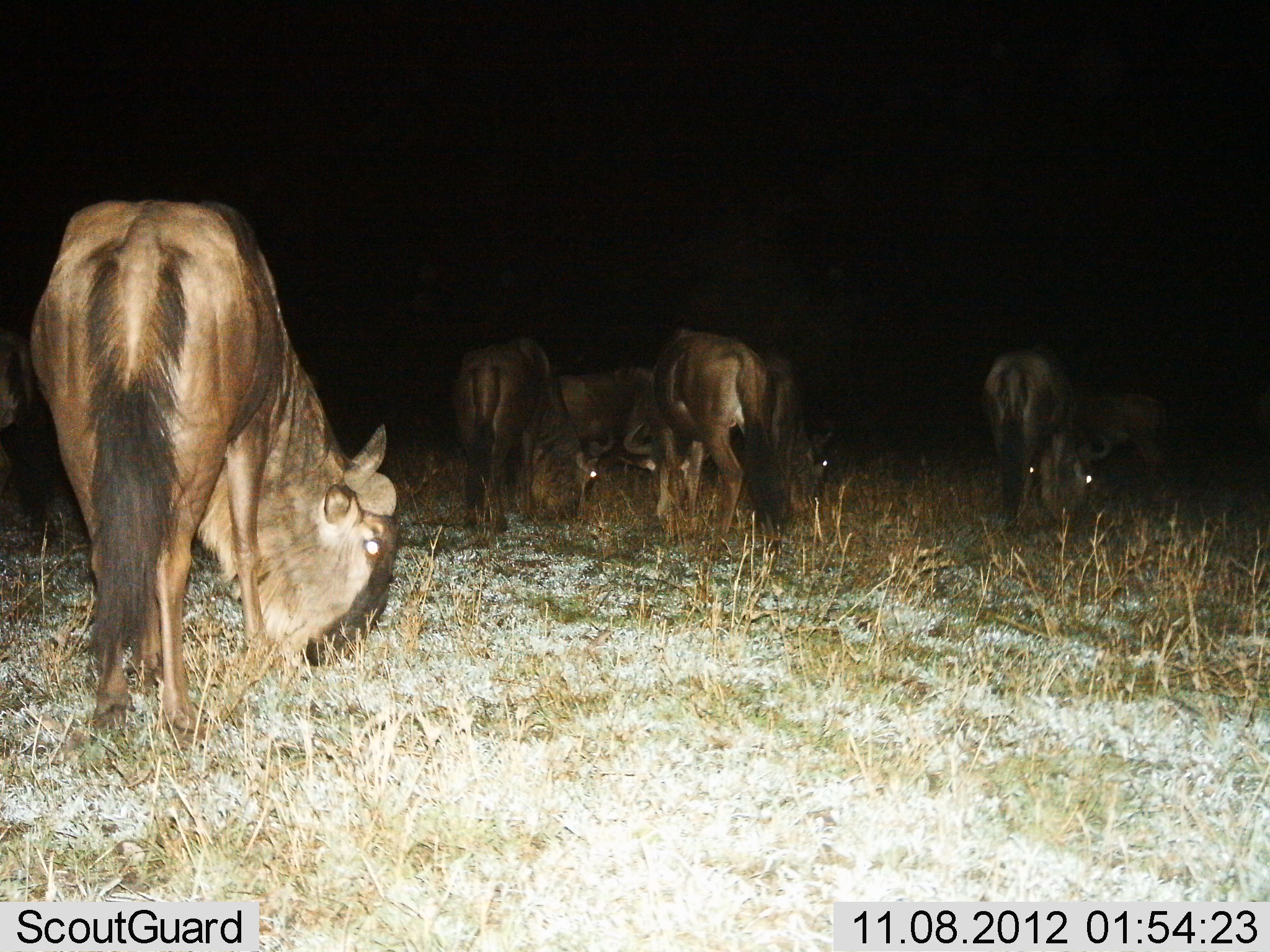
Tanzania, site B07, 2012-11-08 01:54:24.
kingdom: Animalia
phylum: Chordata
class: Mammalia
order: Artiodactyla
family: Bovidae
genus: Connochaetes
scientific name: Connochaetes taurinus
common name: blue wildebeest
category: wildebeest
Wildebeest (blue wildebeest) (Connochaetes taurinus), count 8. Behavior (volunteer vote fractions): standing 20%, resting 0%, moving 0%, interacting 0%. Young present (vote fraction): 0%. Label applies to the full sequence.